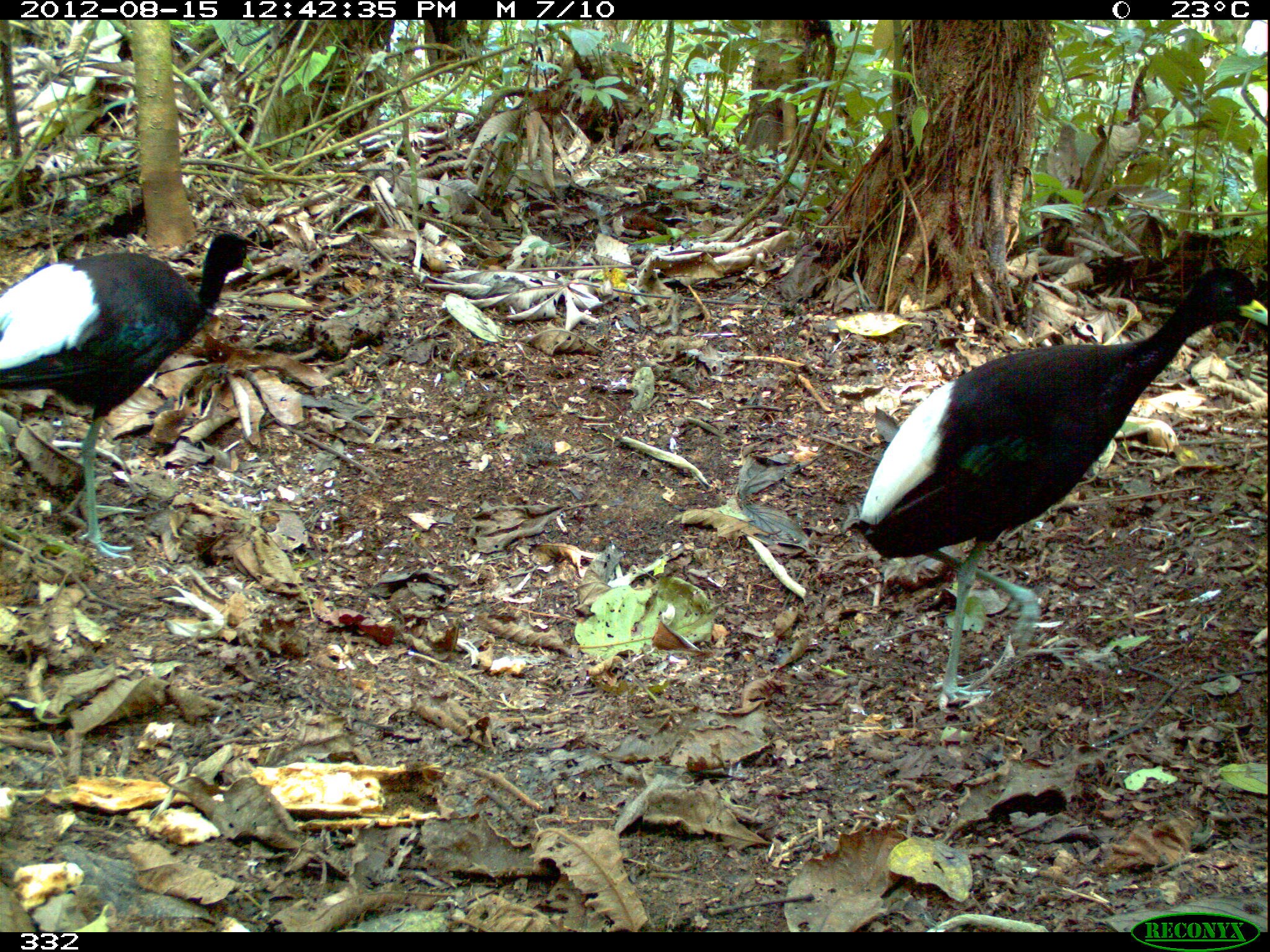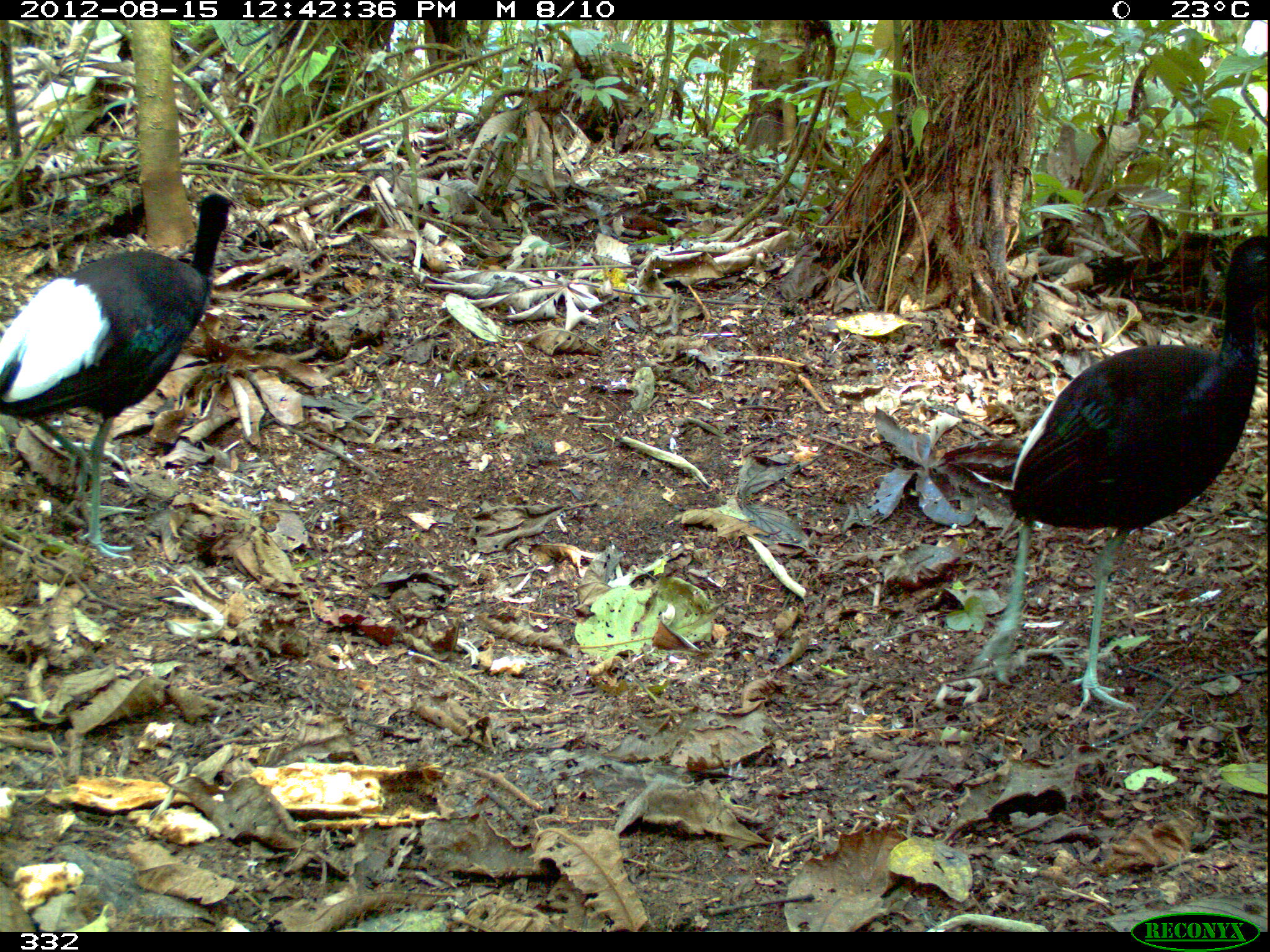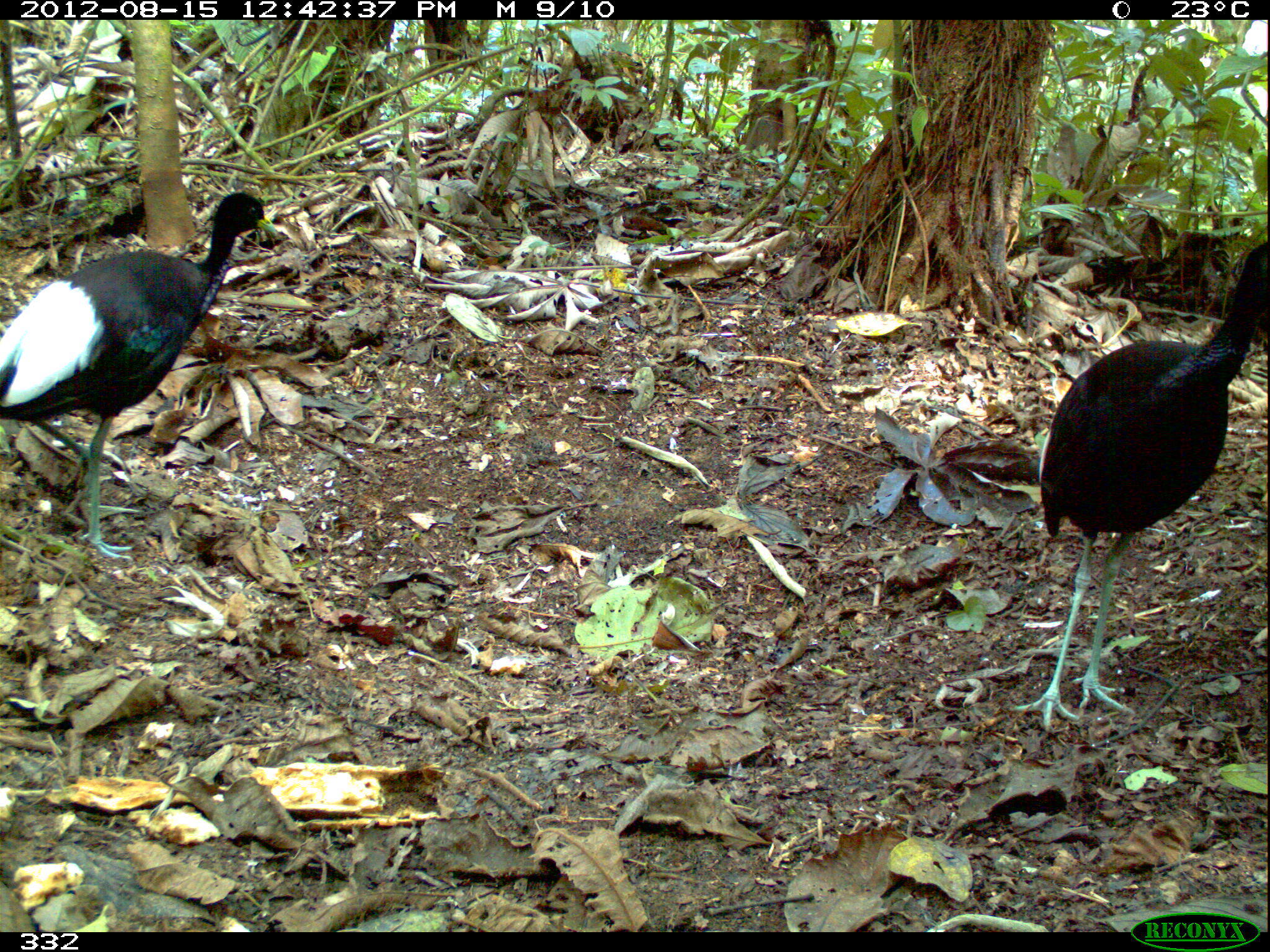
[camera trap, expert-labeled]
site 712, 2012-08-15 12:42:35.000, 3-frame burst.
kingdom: Animalia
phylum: Chordata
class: Aves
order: Gruiformes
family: Psophiidae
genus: Psophia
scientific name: Psophia leucoptera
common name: pale-winged trumpeter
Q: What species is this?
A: Psophia leucoptera (pale-winged trumpeter).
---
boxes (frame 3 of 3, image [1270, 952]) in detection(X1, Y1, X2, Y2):
psophia leucoptera: detection(1008, 238, 1268, 731); detection(0, 190, 276, 561)